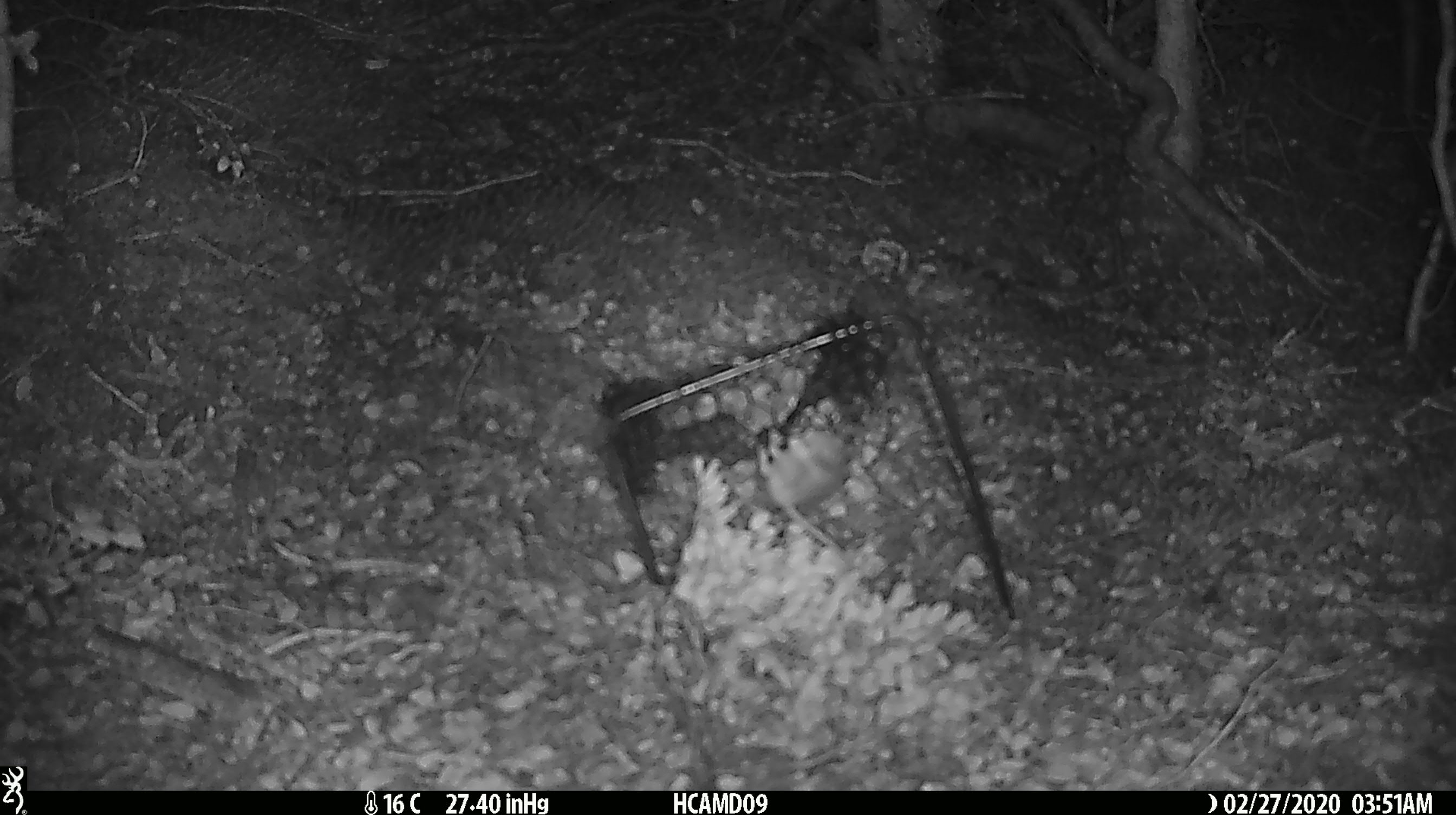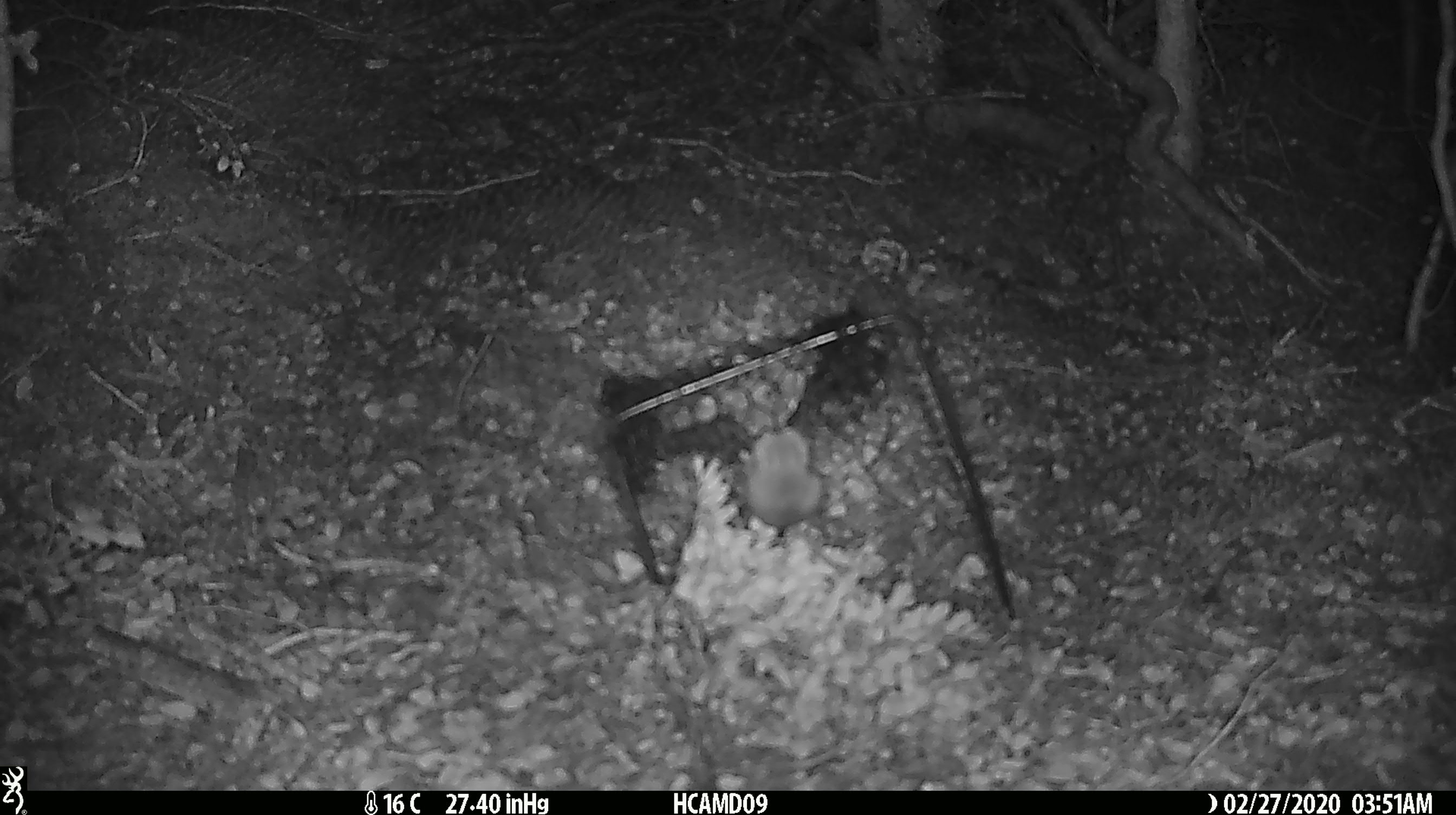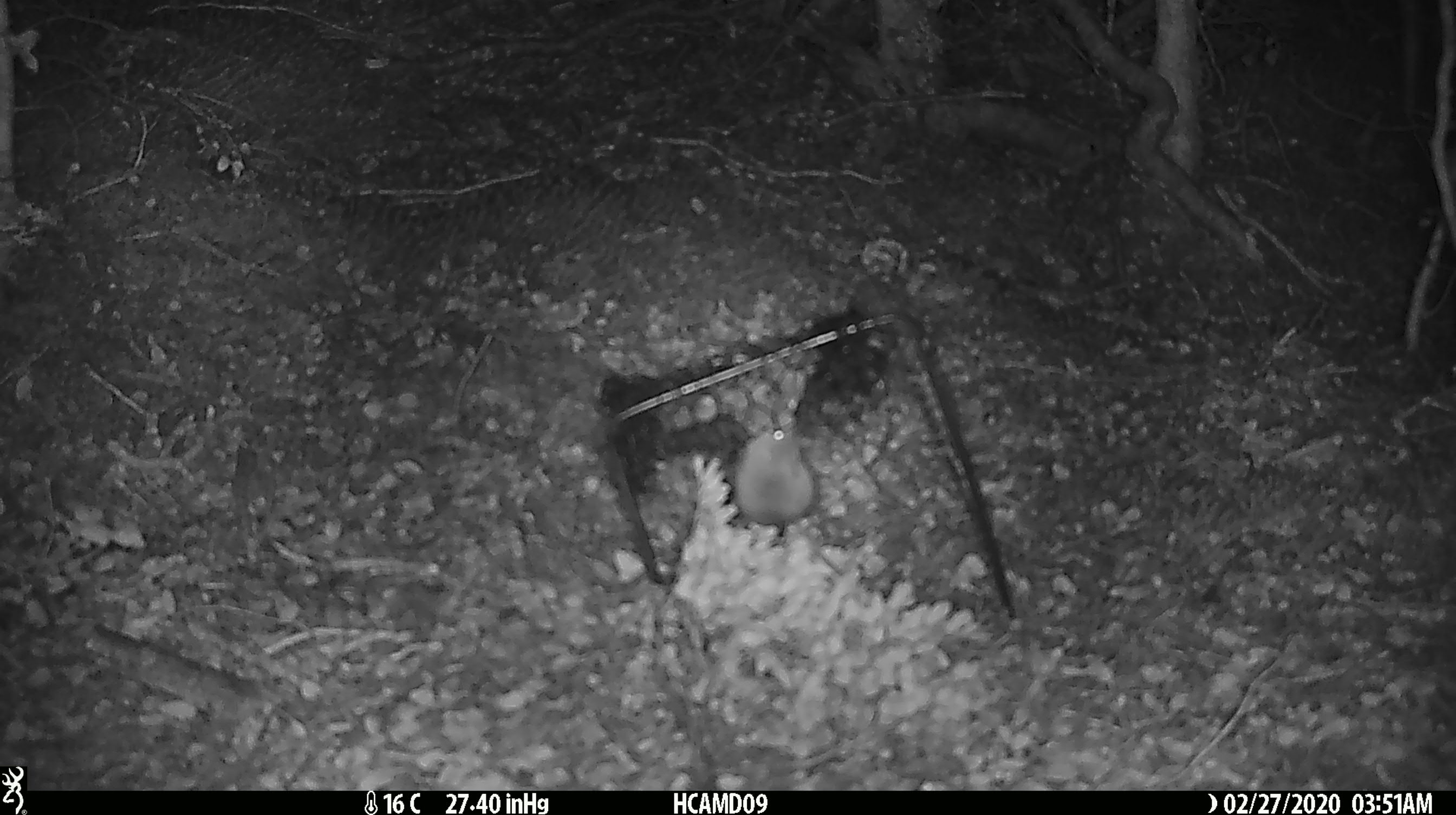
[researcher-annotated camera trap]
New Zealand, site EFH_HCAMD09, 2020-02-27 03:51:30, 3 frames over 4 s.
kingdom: Animalia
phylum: Chordata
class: Mammalia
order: Rodentia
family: Muridae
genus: Mus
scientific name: Mus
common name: mouse